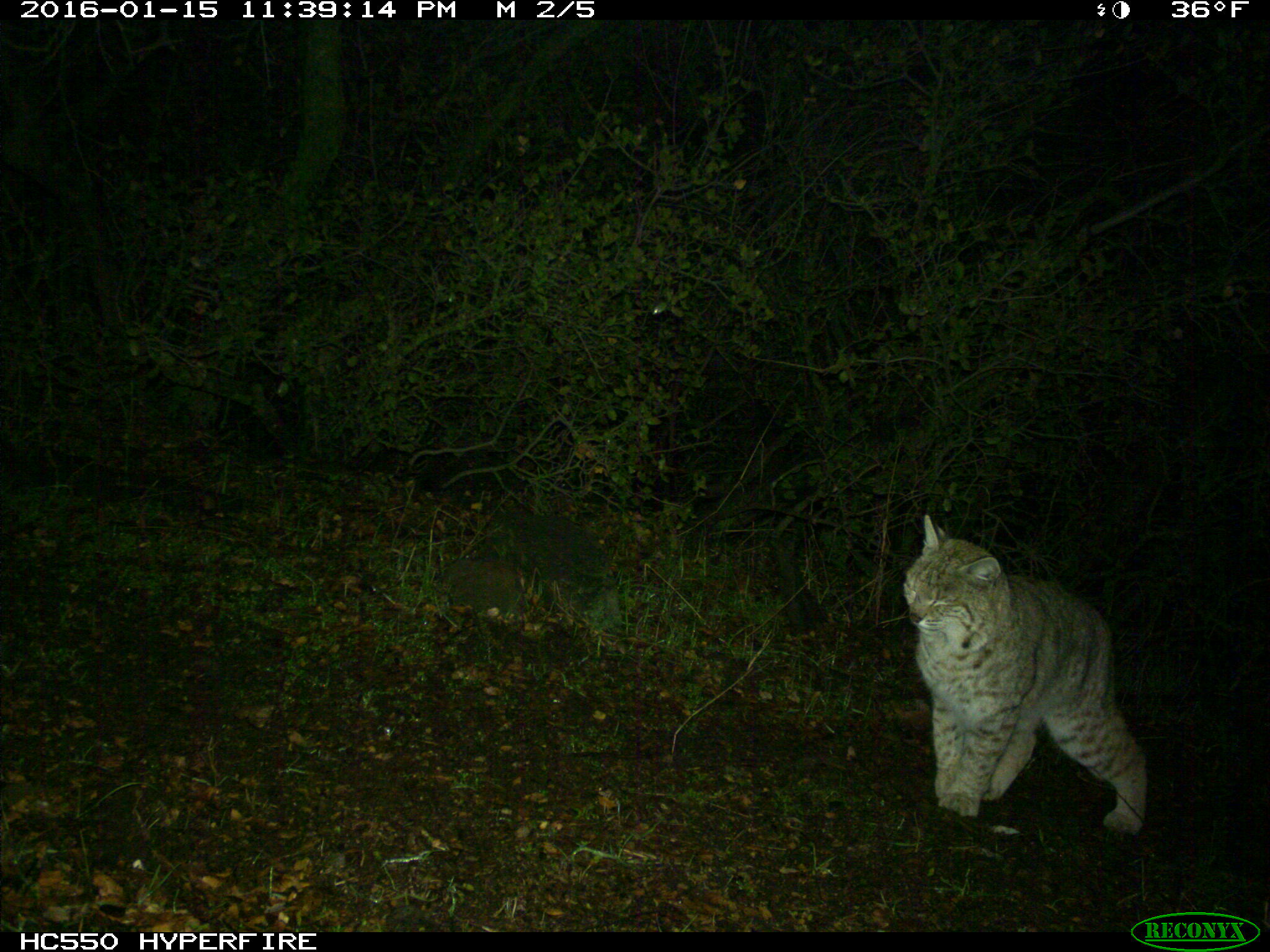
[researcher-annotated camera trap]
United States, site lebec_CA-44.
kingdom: Animalia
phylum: Chordata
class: Mammalia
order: Carnivora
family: Felidae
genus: Lynx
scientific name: Lynx rufus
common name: bobcat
Lynx rufus (bobcat).